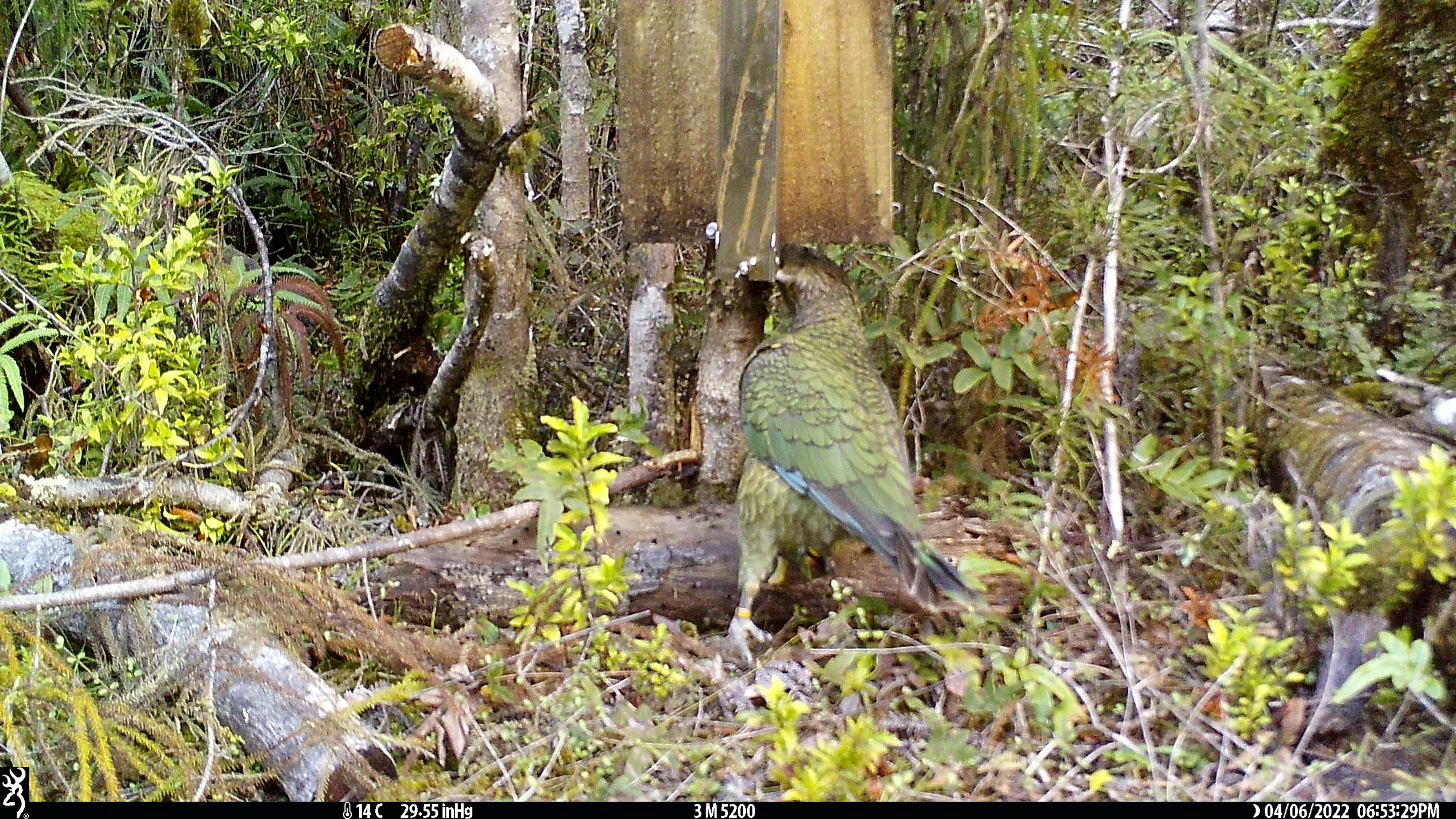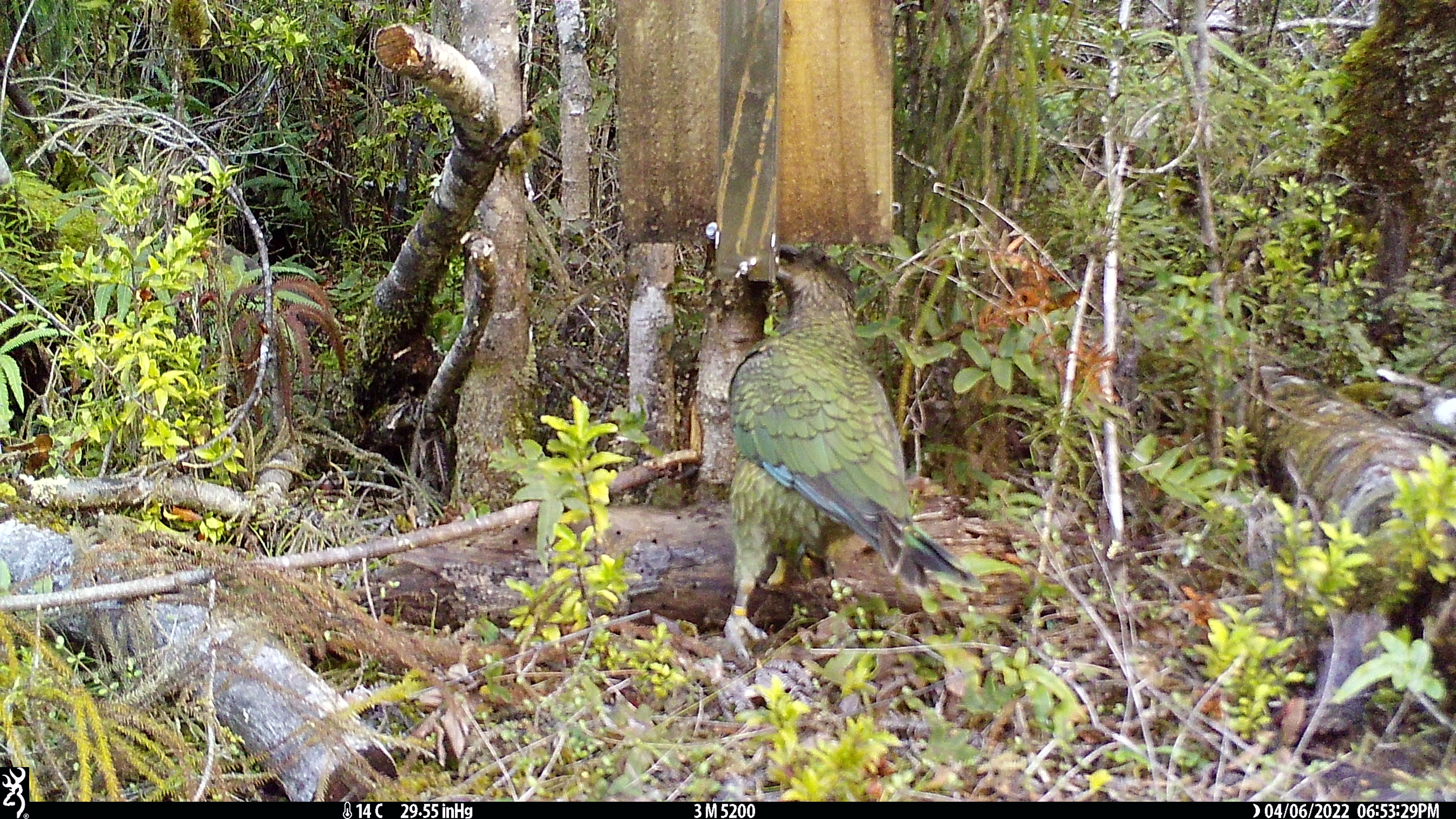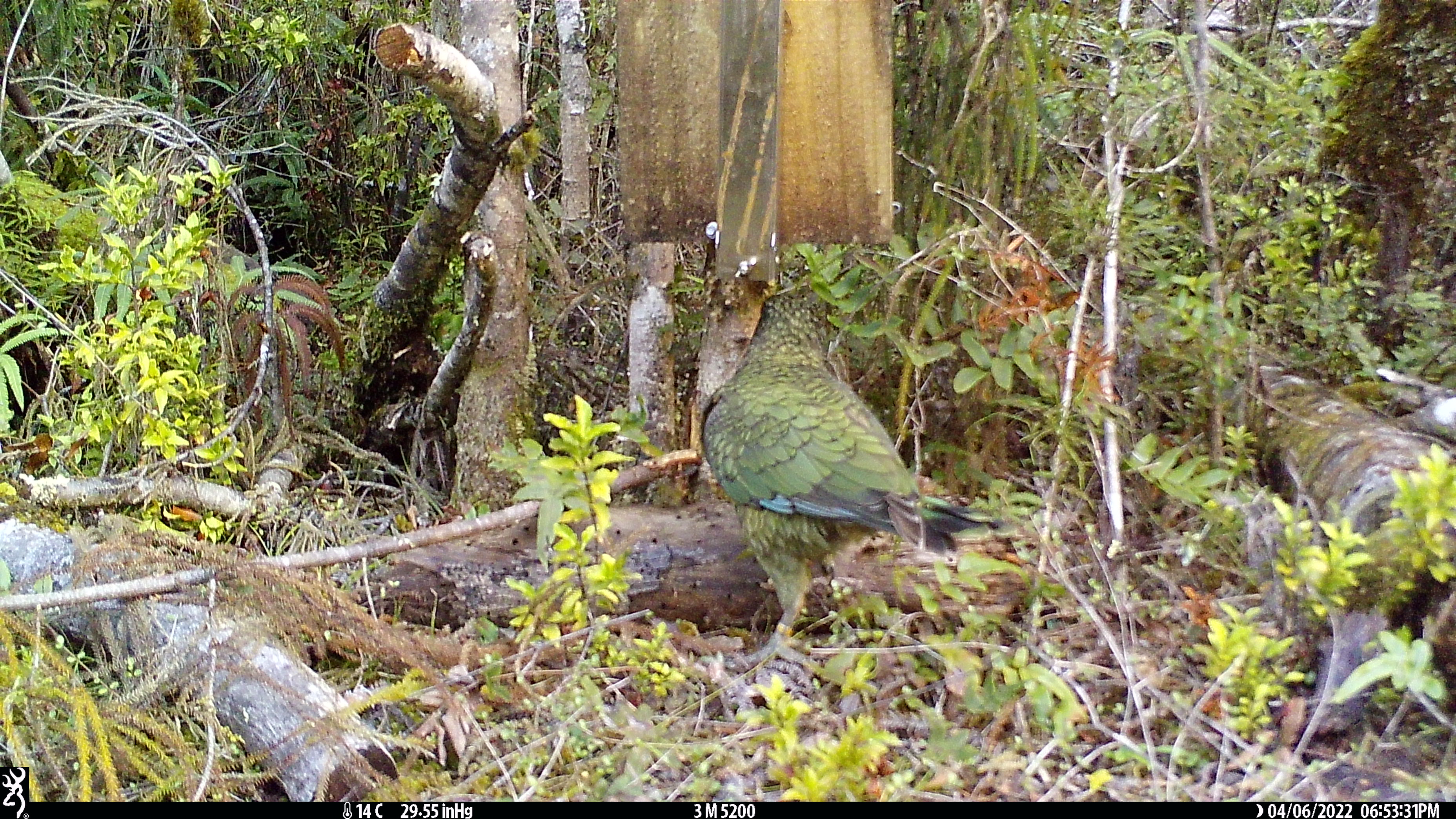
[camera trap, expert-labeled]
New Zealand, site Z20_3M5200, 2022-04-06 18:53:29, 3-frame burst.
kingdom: Animalia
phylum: Chordata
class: Aves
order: Psittaciformes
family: Strigopidae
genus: Nestor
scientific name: Nestor notabilis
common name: kea